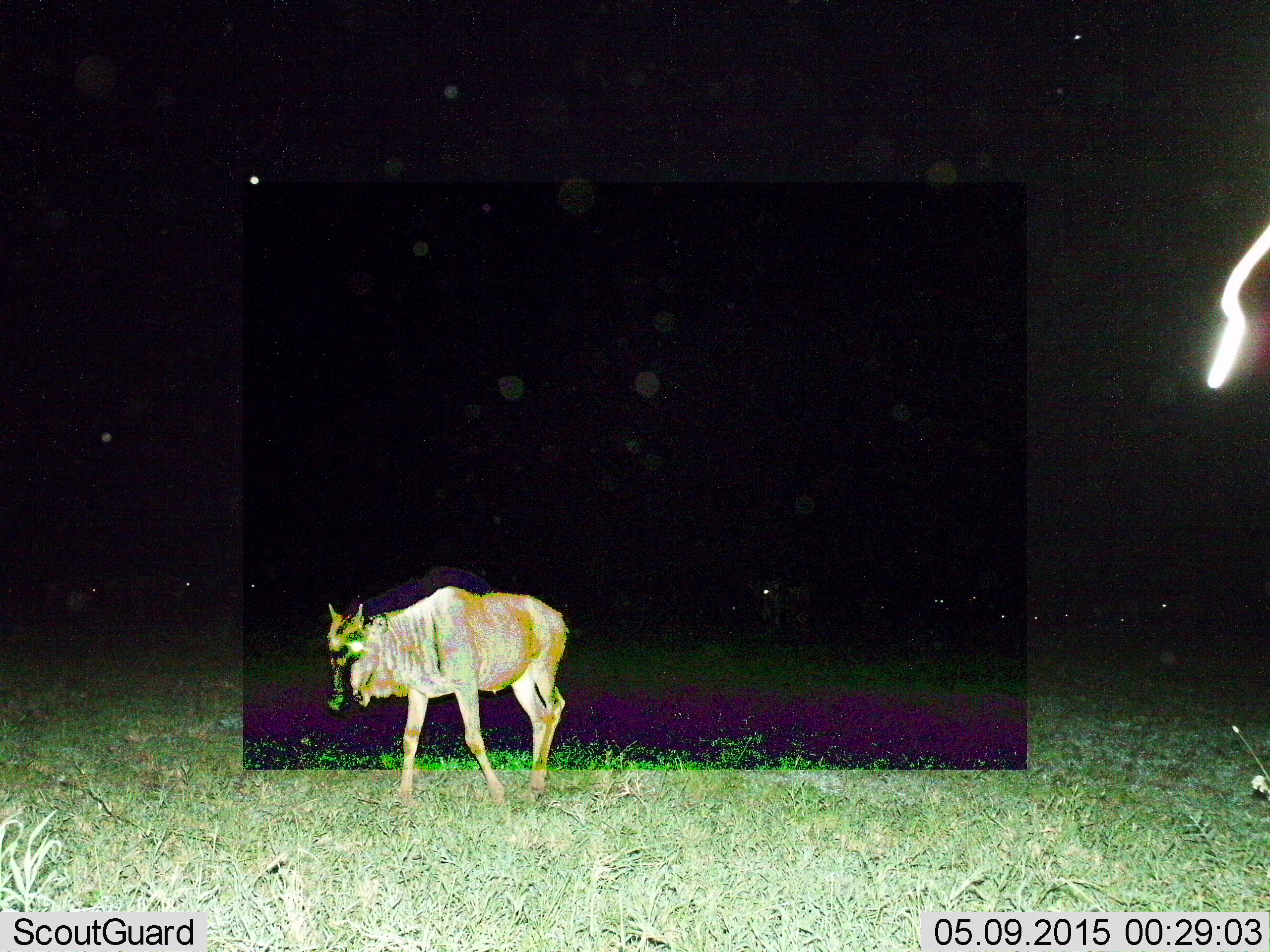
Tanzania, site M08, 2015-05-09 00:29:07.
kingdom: Animalia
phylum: Chordata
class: Mammalia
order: Artiodactyla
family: Bovidae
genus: Connochaetes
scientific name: Connochaetes taurinus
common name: blue wildebeest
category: wildebeest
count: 1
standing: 50%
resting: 0%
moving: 60%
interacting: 0%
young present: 30%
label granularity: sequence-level